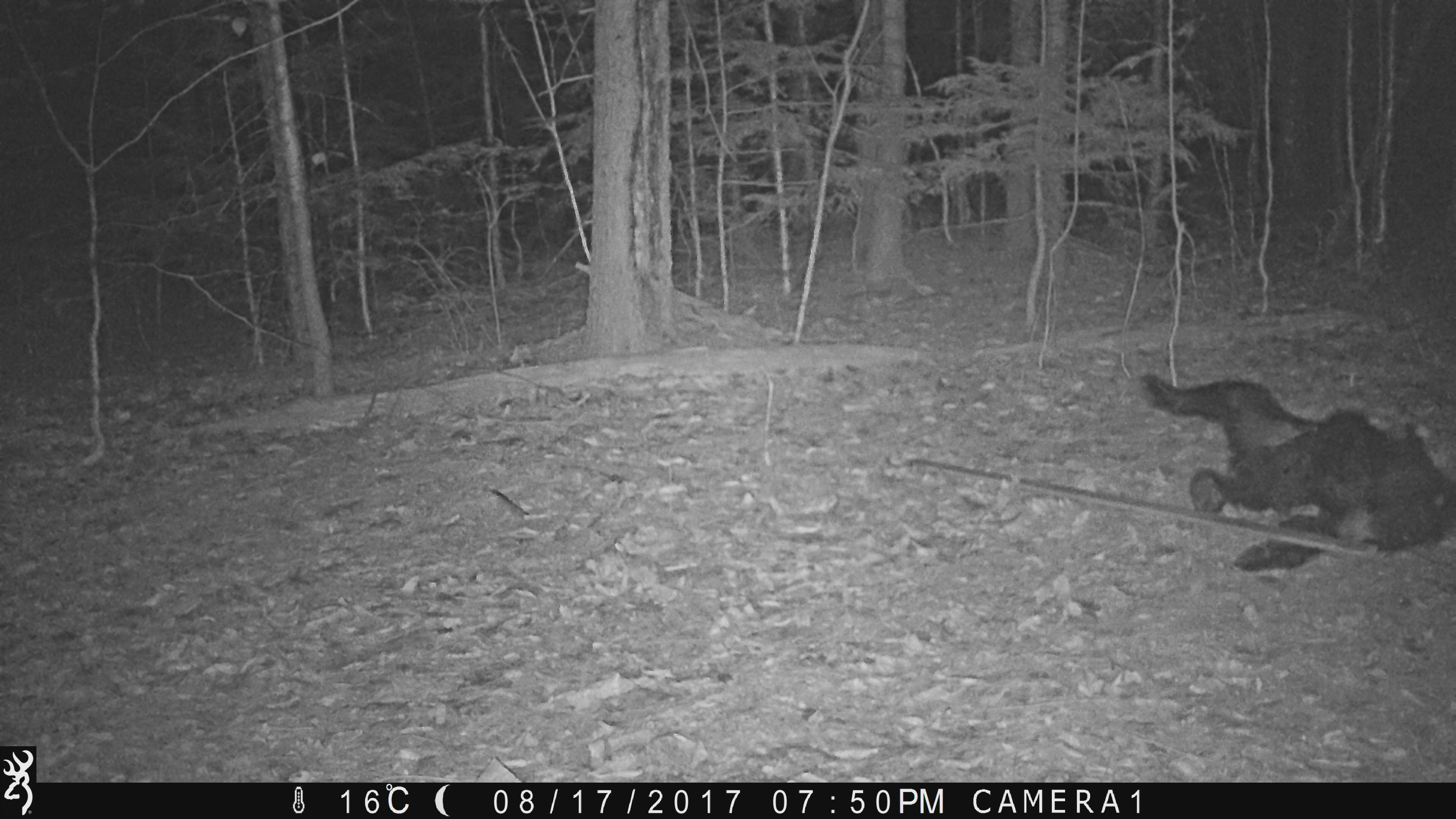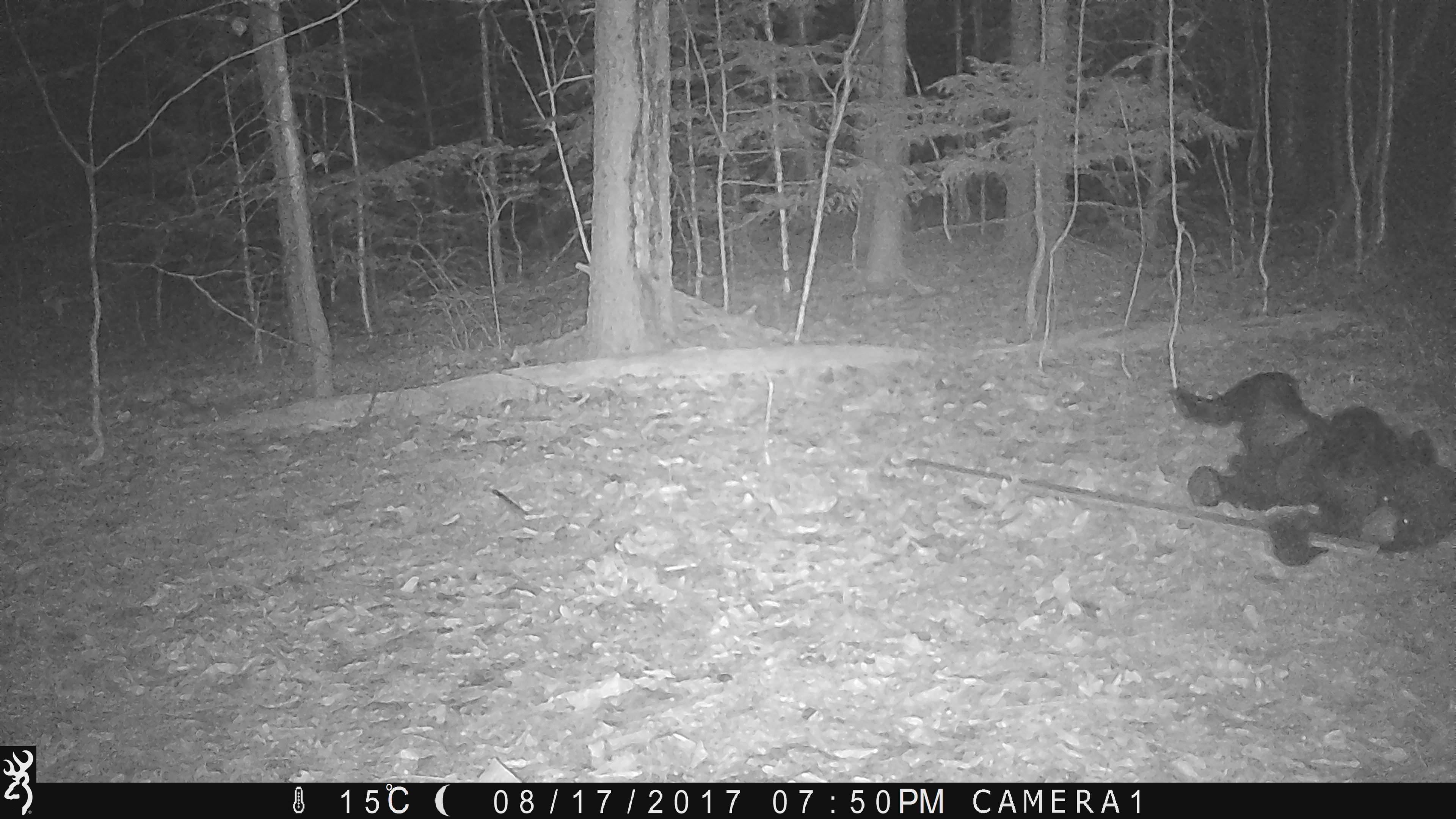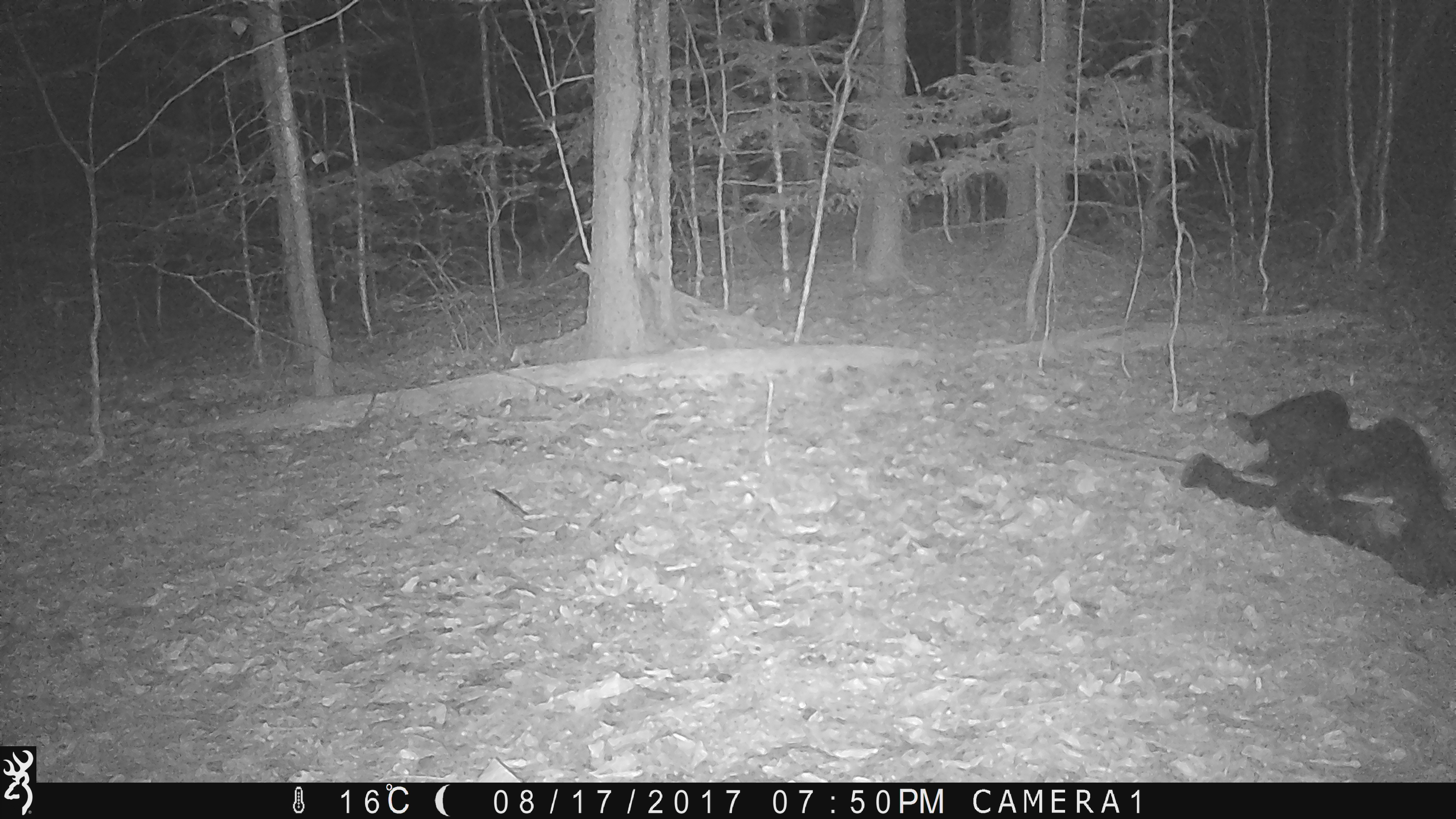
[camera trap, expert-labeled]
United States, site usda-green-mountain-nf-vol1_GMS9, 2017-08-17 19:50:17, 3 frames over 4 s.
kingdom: Animalia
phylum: Chordata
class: Mammalia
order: Carnivora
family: Ursidae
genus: Ursus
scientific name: Ursus americanus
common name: black bear